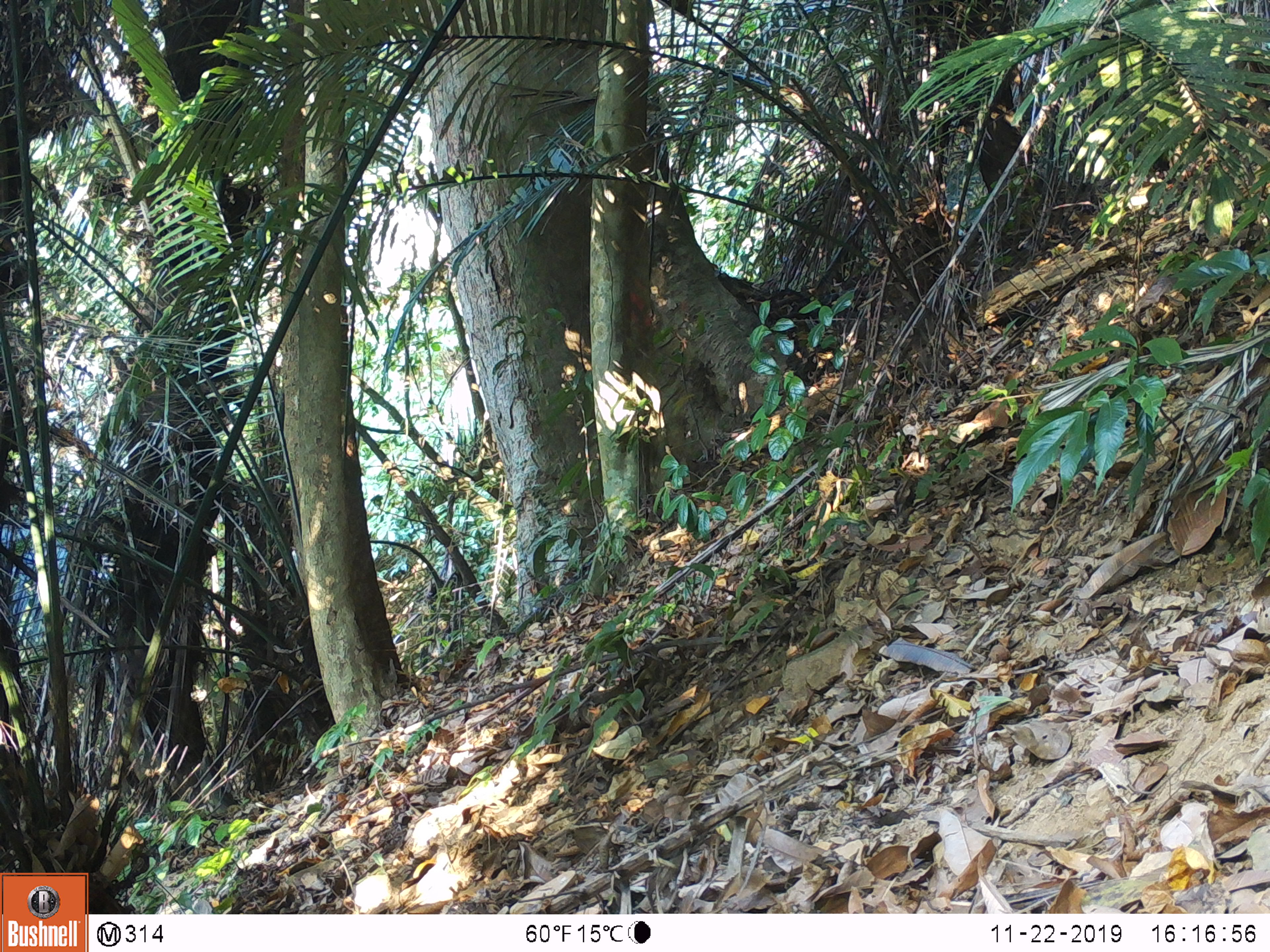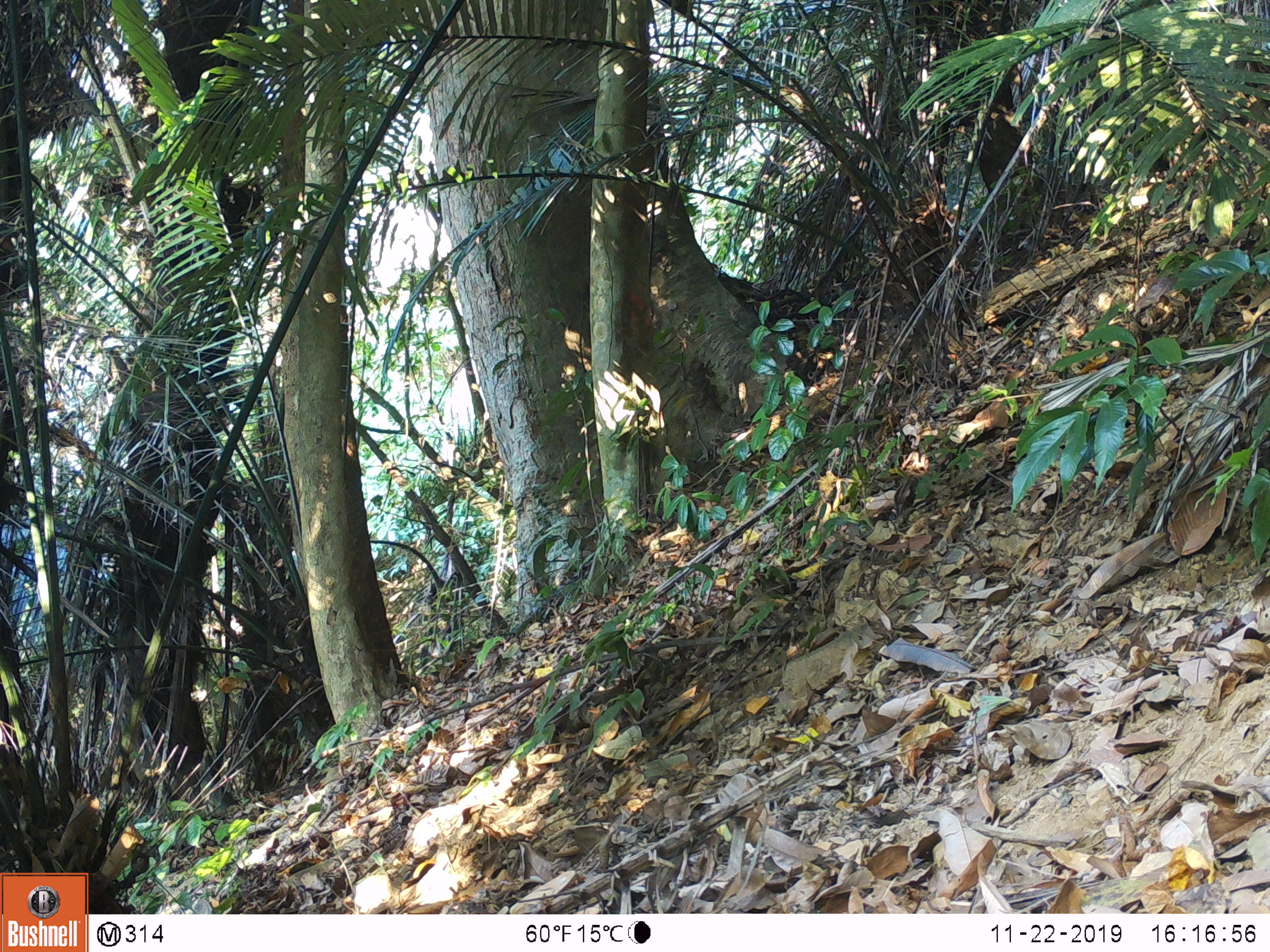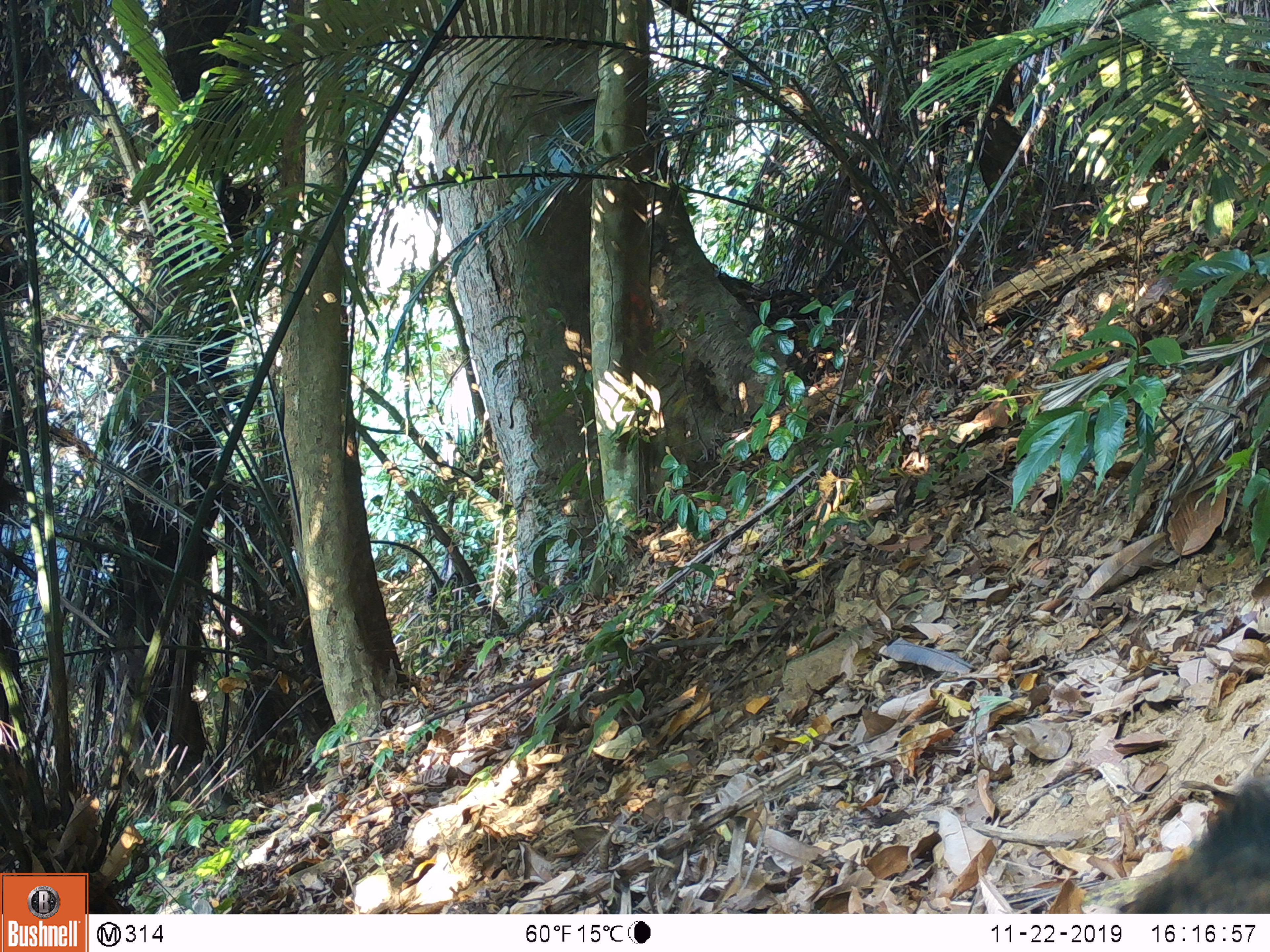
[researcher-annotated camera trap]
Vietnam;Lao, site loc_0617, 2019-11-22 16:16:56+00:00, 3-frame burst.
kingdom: Animalia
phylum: Chordata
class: Mammalia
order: Artiodactyla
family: Suidae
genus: Sus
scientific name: Sus scrofa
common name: eurasian wild pig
Eurasian wild pig (Sus scrofa). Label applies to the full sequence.